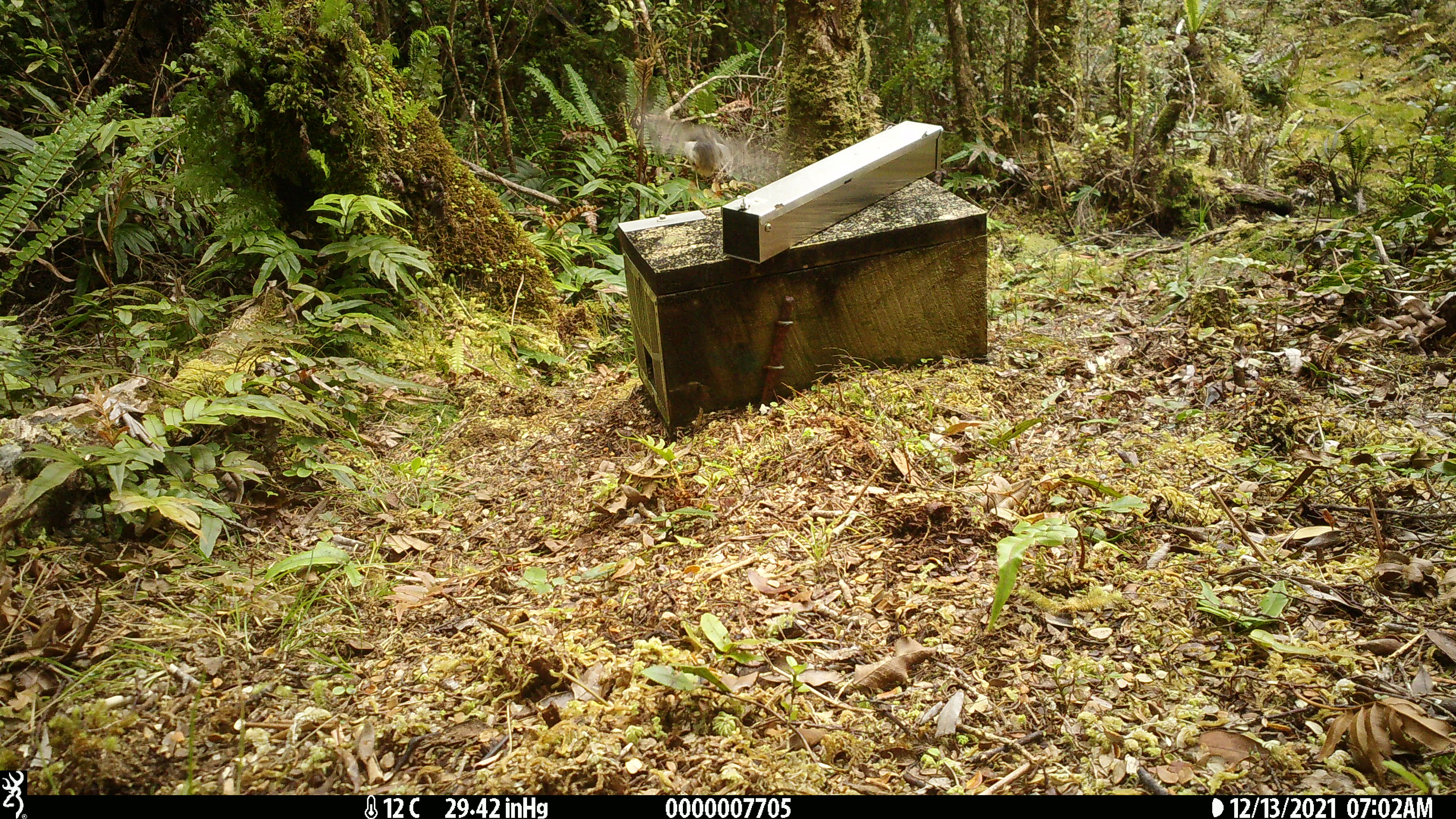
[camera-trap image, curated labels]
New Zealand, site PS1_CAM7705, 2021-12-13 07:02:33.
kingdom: Animalia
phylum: Chordata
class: Aves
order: Passeriformes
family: Petroicidae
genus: Petroica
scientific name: Petroica macrocephala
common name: tomtit